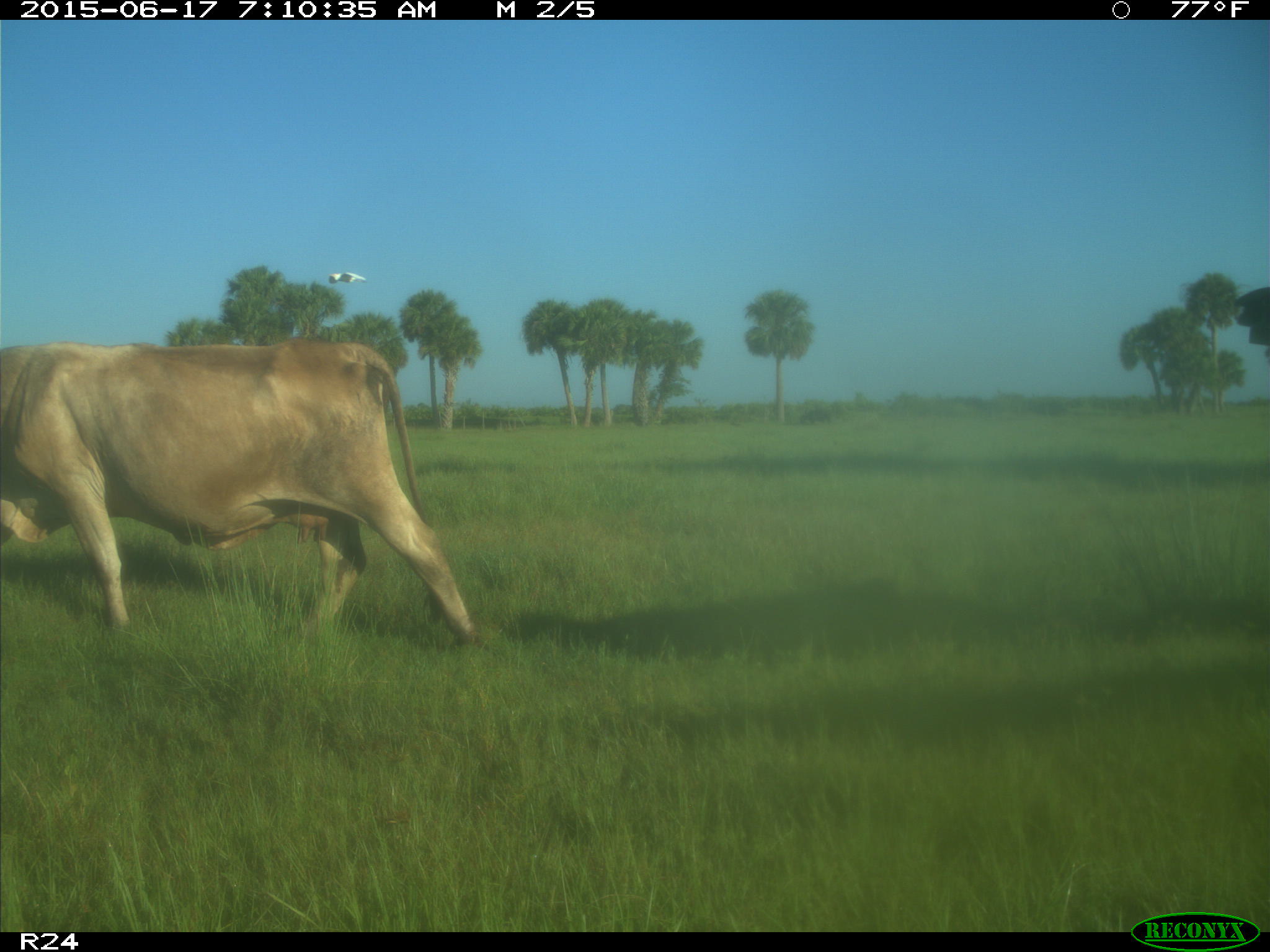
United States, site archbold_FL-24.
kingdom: Animalia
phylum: Chordata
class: Mammalia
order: Artiodactyla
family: Bovidae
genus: Bos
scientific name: Bos taurus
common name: domestic cow